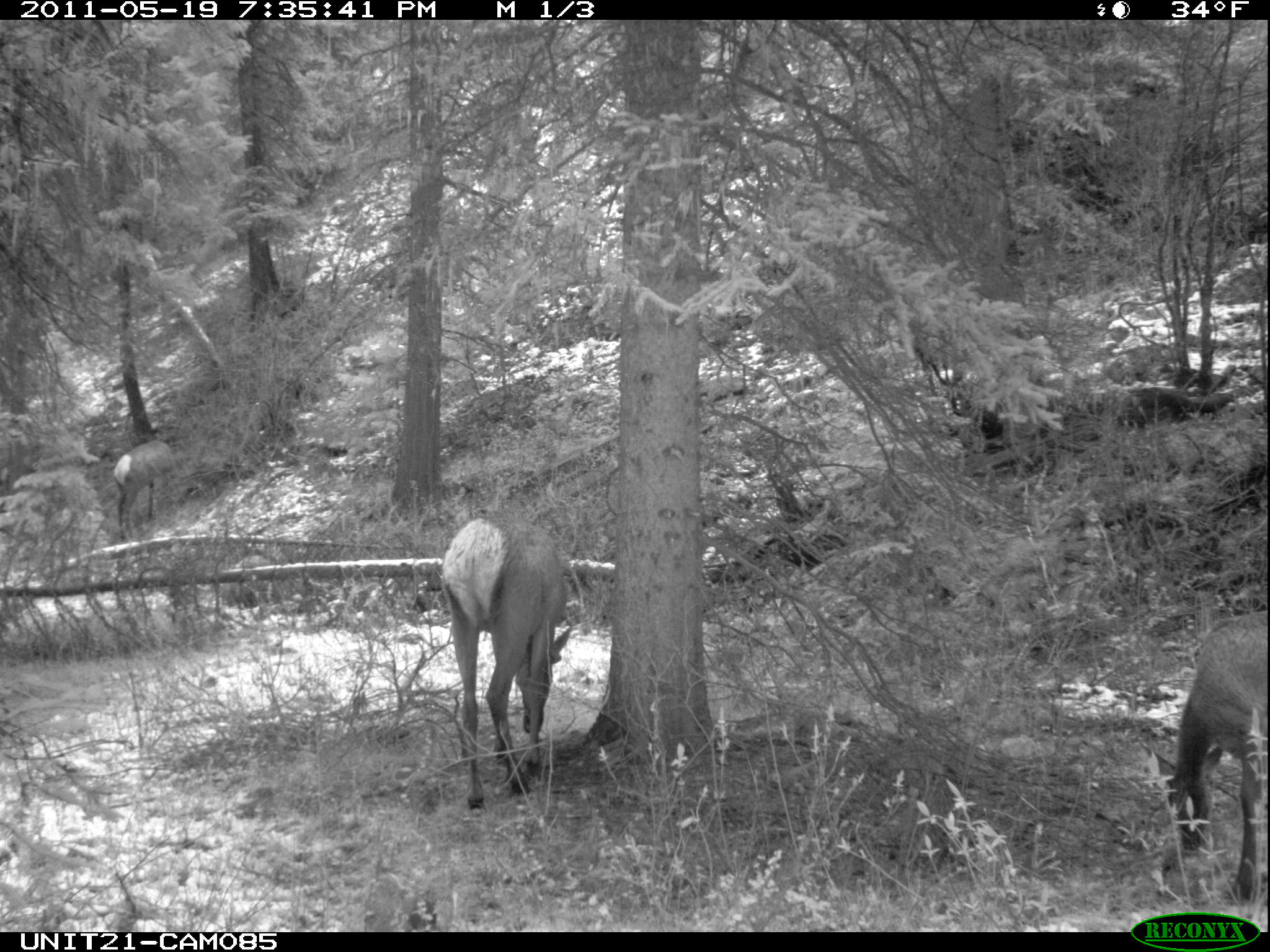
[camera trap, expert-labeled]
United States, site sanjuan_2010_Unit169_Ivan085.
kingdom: Animalia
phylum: Chordata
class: Mammalia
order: Artiodactyla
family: Cervidae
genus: Cervus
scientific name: Cervus elaphus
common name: red deer